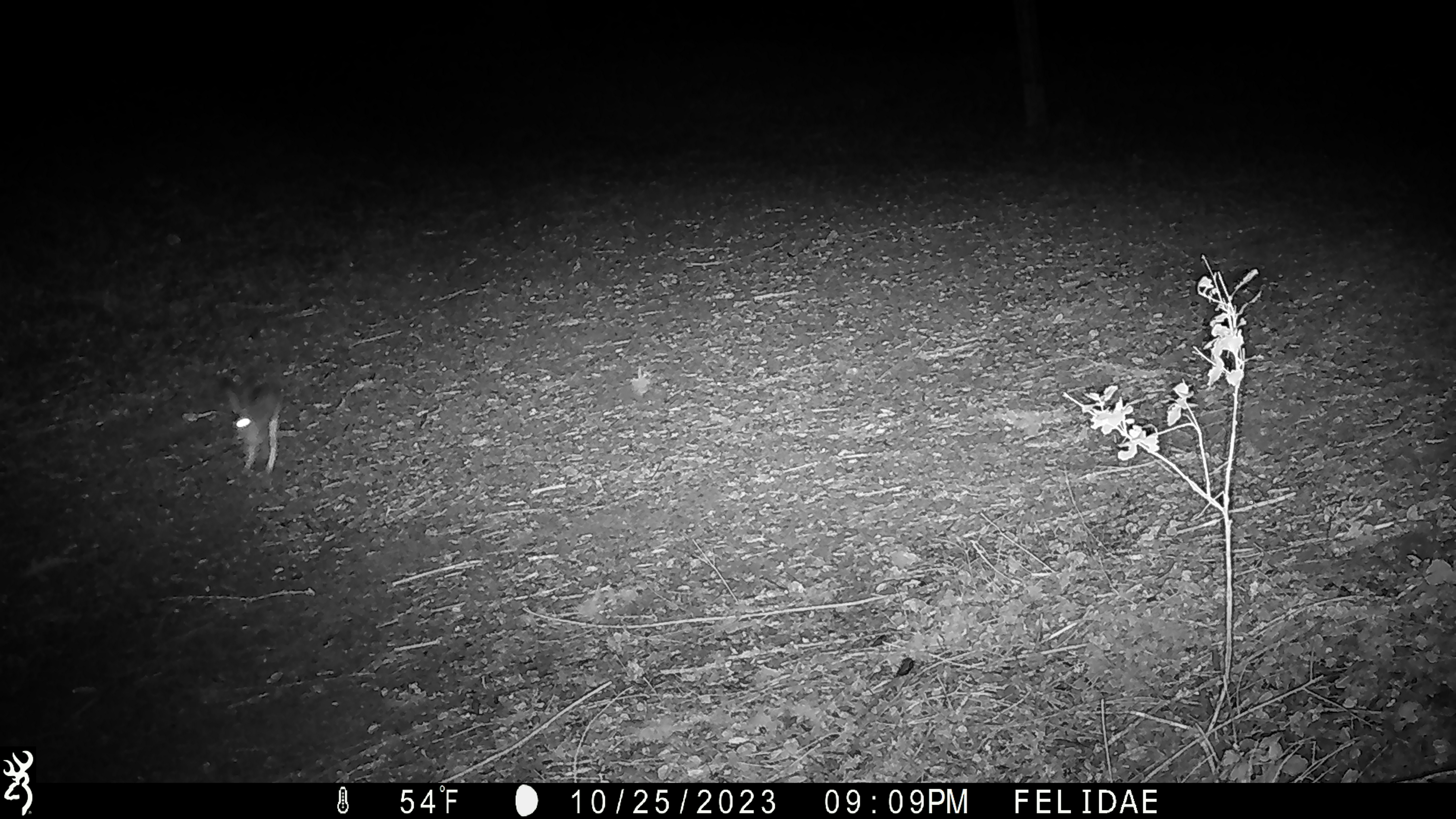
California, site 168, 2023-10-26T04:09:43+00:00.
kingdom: Animalia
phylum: Chordata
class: Mammalia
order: Lagomorpha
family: Leporidae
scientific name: Leporidae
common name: rabbit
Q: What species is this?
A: Rabbit (Leporidae).